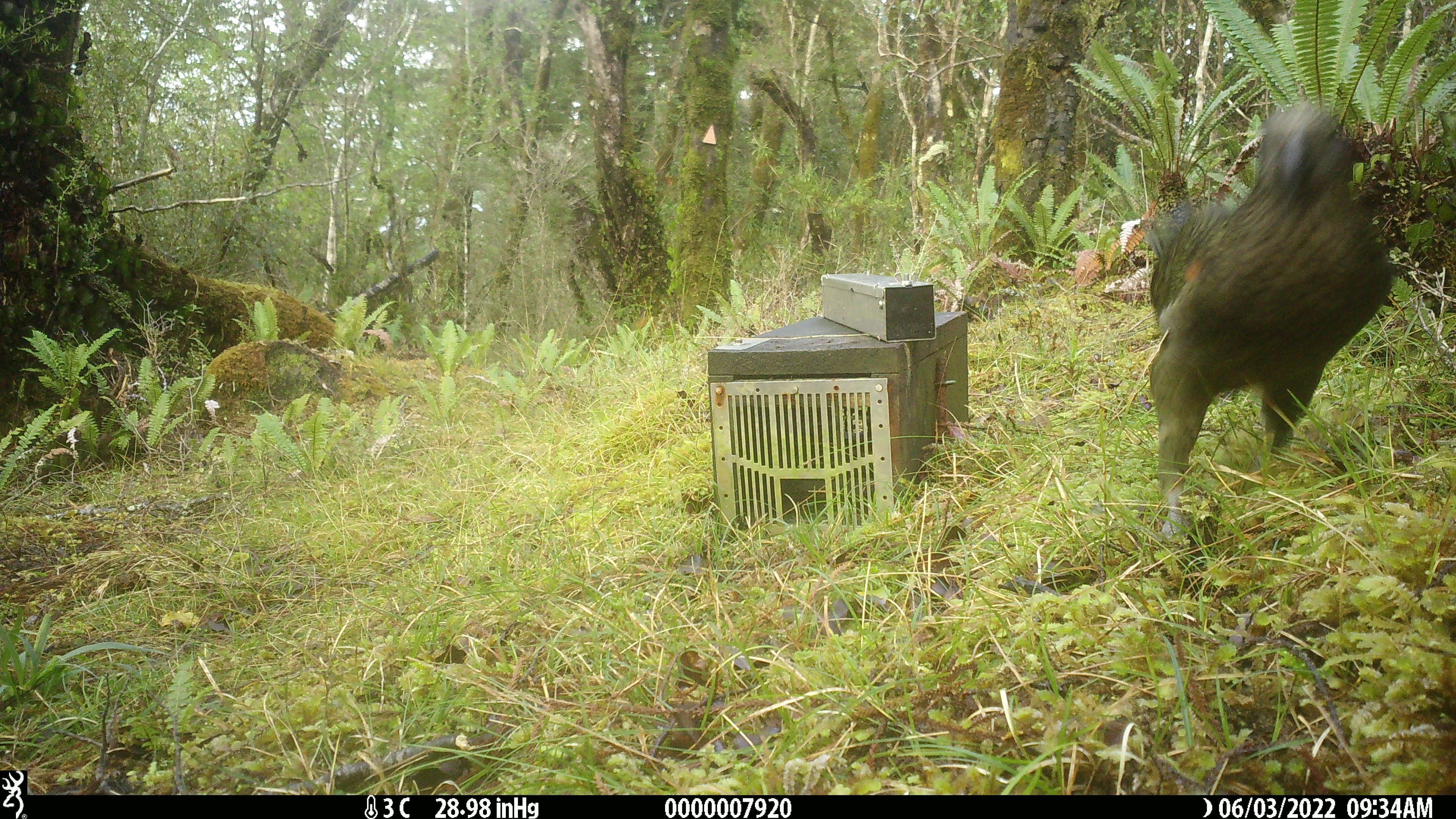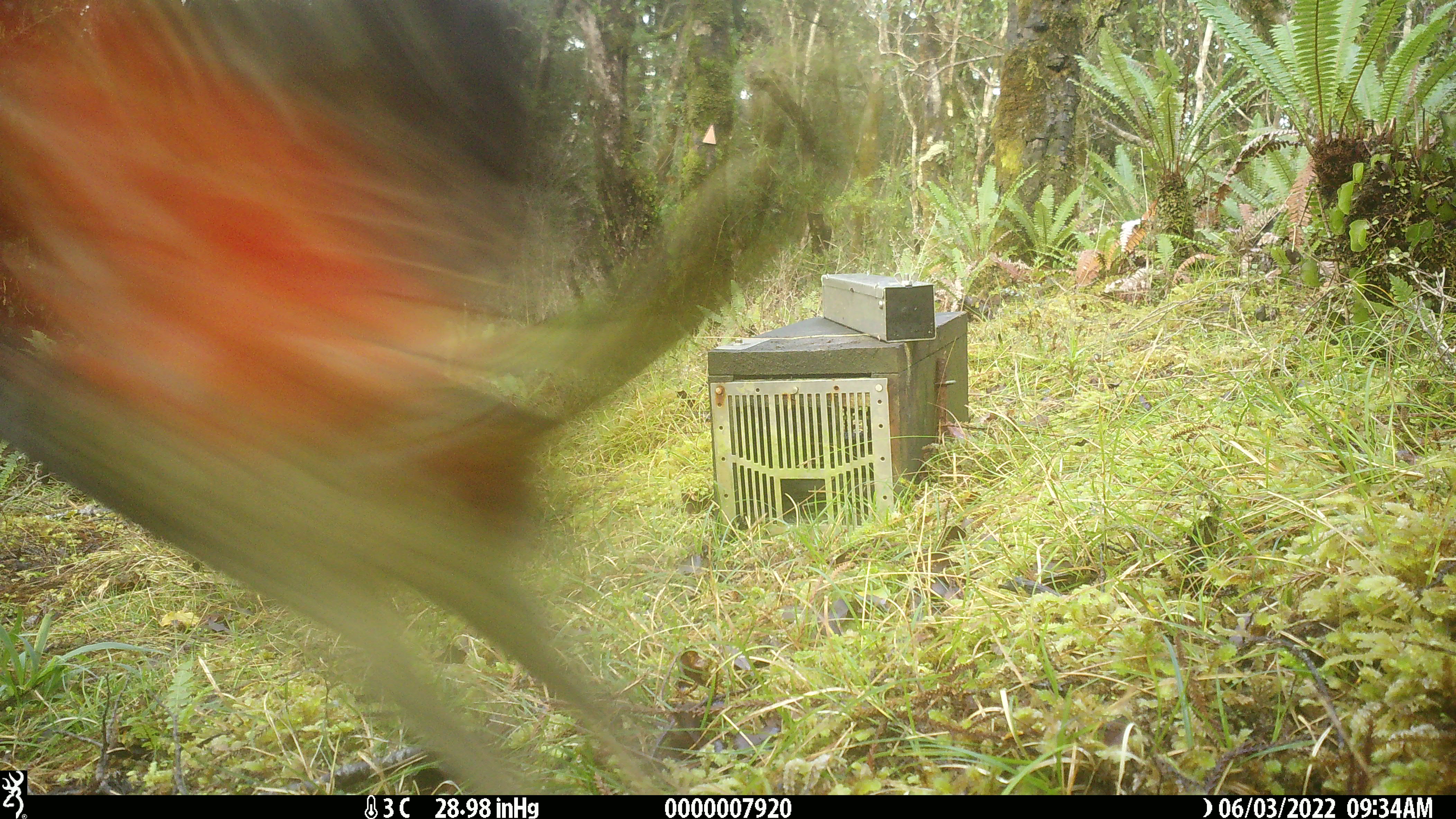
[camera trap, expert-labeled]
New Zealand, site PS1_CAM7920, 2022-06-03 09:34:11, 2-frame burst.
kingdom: Animalia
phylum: Chordata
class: Aves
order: Psittaciformes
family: Strigopidae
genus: Nestor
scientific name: Nestor notabilis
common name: kea